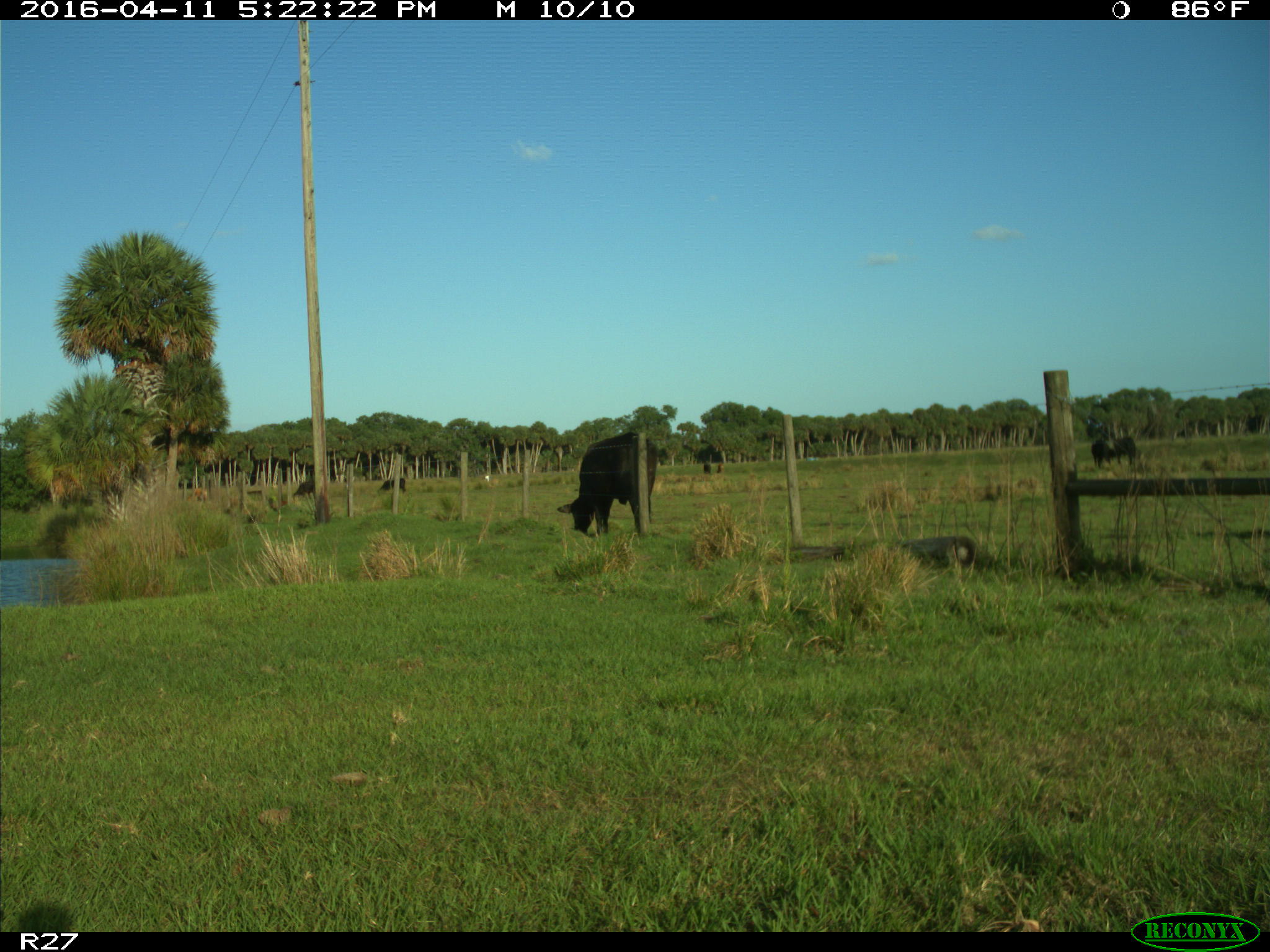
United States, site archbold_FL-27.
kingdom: Animalia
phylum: Chordata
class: Mammalia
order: Artiodactyla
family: Bovidae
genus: Bos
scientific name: Bos taurus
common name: domestic cow